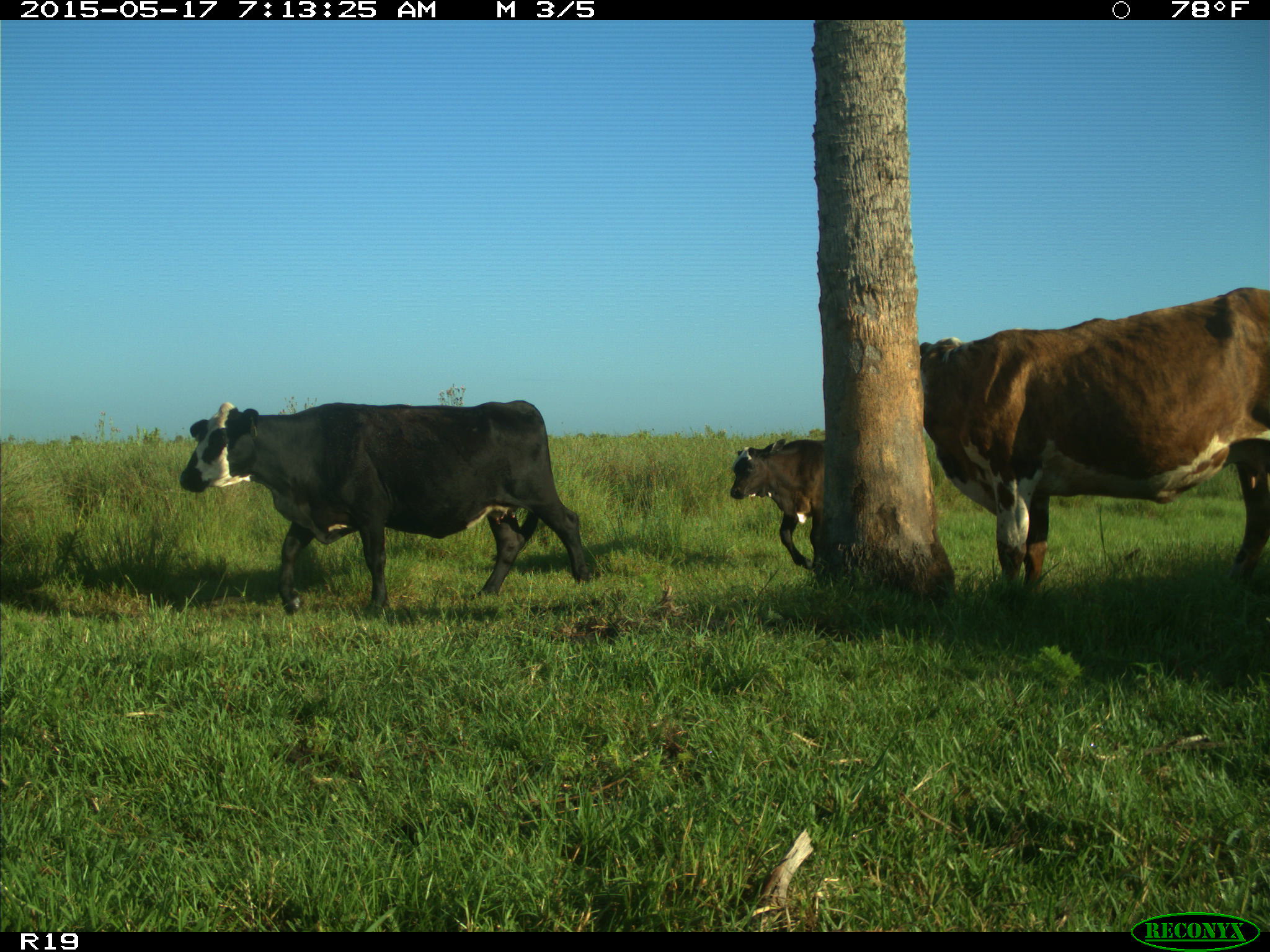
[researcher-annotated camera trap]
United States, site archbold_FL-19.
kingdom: Animalia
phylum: Chordata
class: Mammalia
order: Artiodactyla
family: Bovidae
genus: Bos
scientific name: Bos taurus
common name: domestic cow